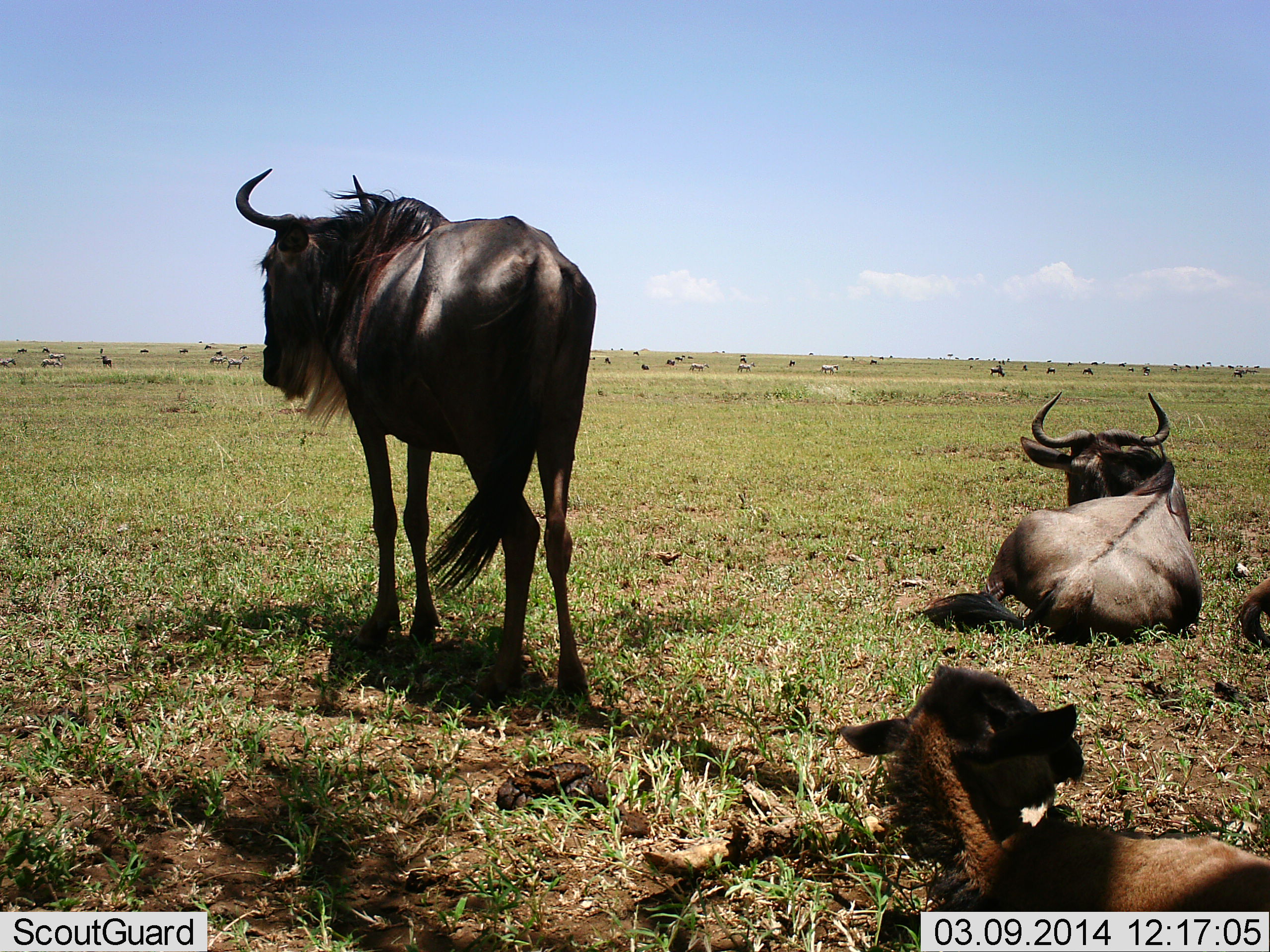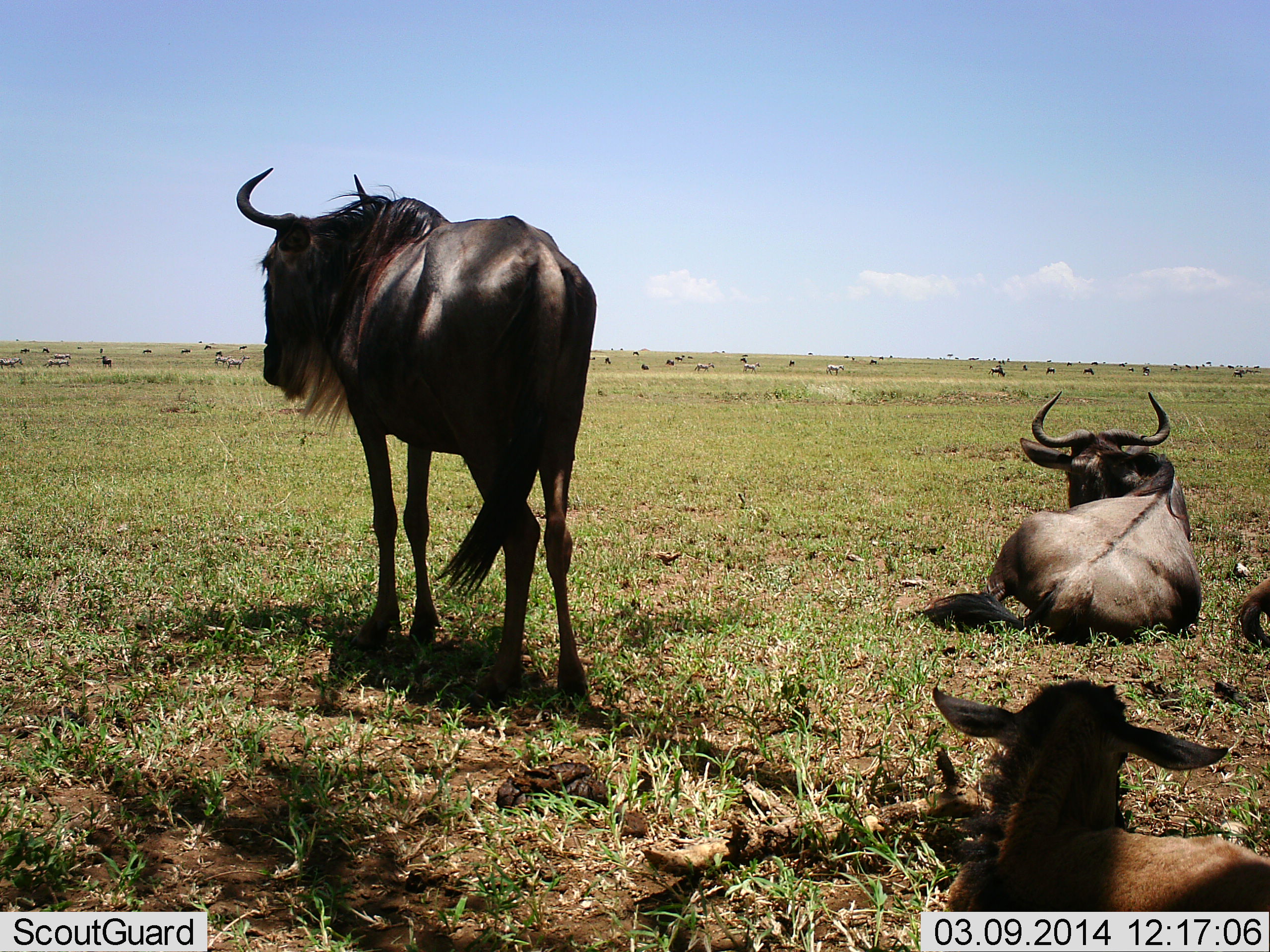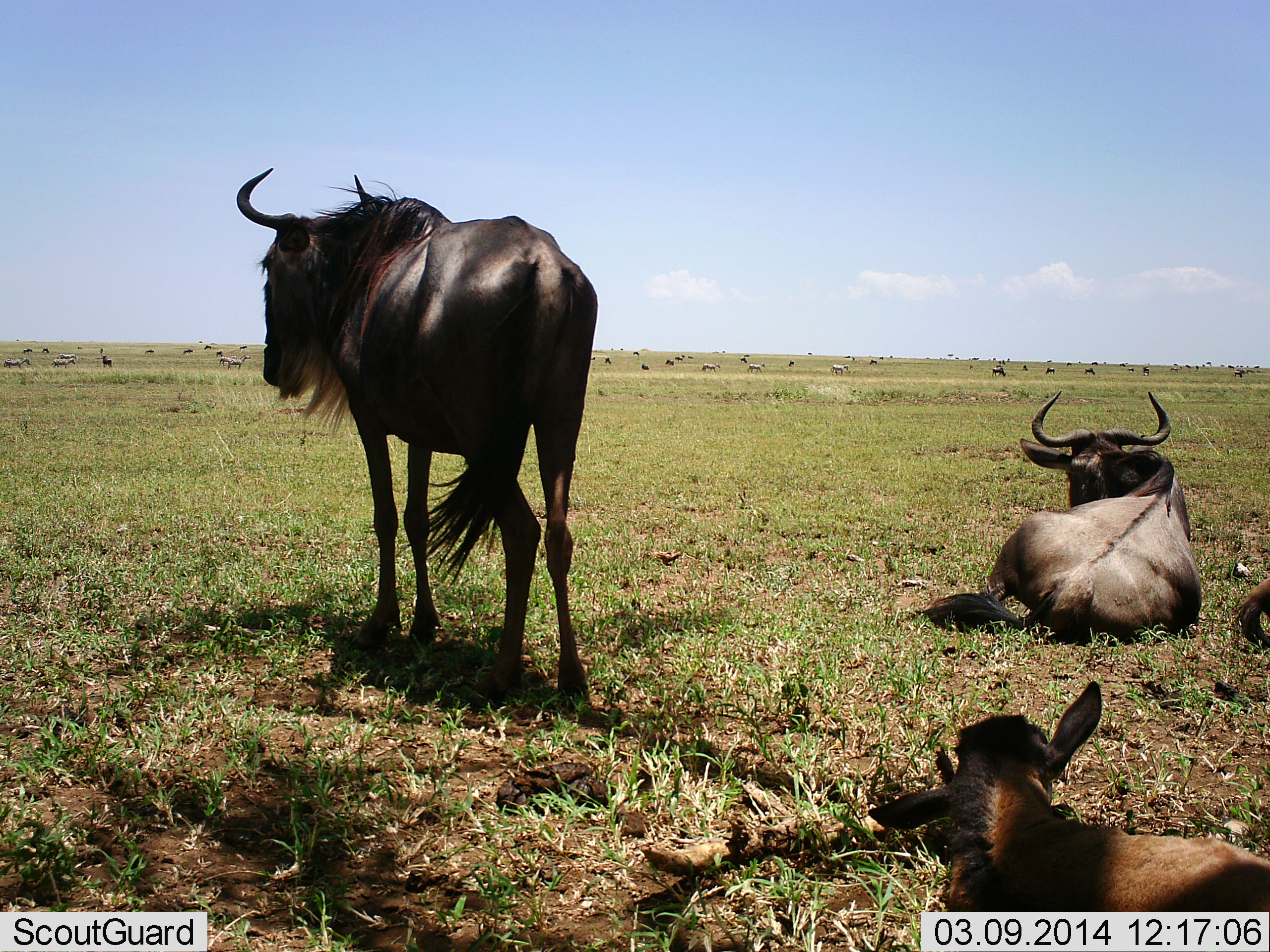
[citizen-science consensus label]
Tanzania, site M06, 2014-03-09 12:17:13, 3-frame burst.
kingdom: Animalia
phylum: Chordata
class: Mammalia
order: Artiodactyla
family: Bovidae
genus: Connochaetes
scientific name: Connochaetes taurinus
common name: blue wildebeest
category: wildebeest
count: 4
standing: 75%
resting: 92%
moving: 17%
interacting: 0%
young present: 33%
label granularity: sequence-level